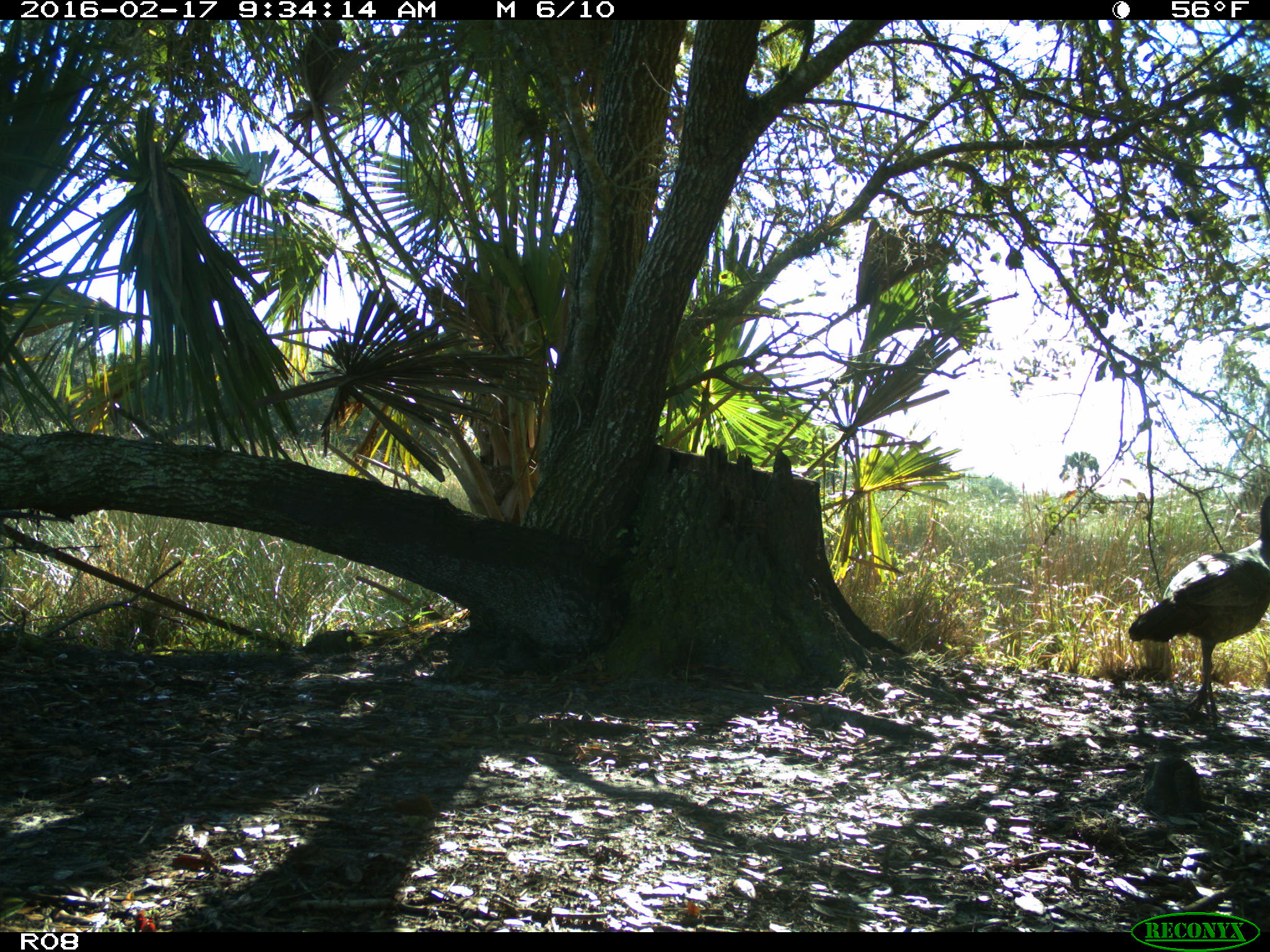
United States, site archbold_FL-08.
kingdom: Animalia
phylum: Chordata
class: Aves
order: Galliformes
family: Phasianidae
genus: Meleagris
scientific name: Meleagris gallopavo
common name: wild turkey